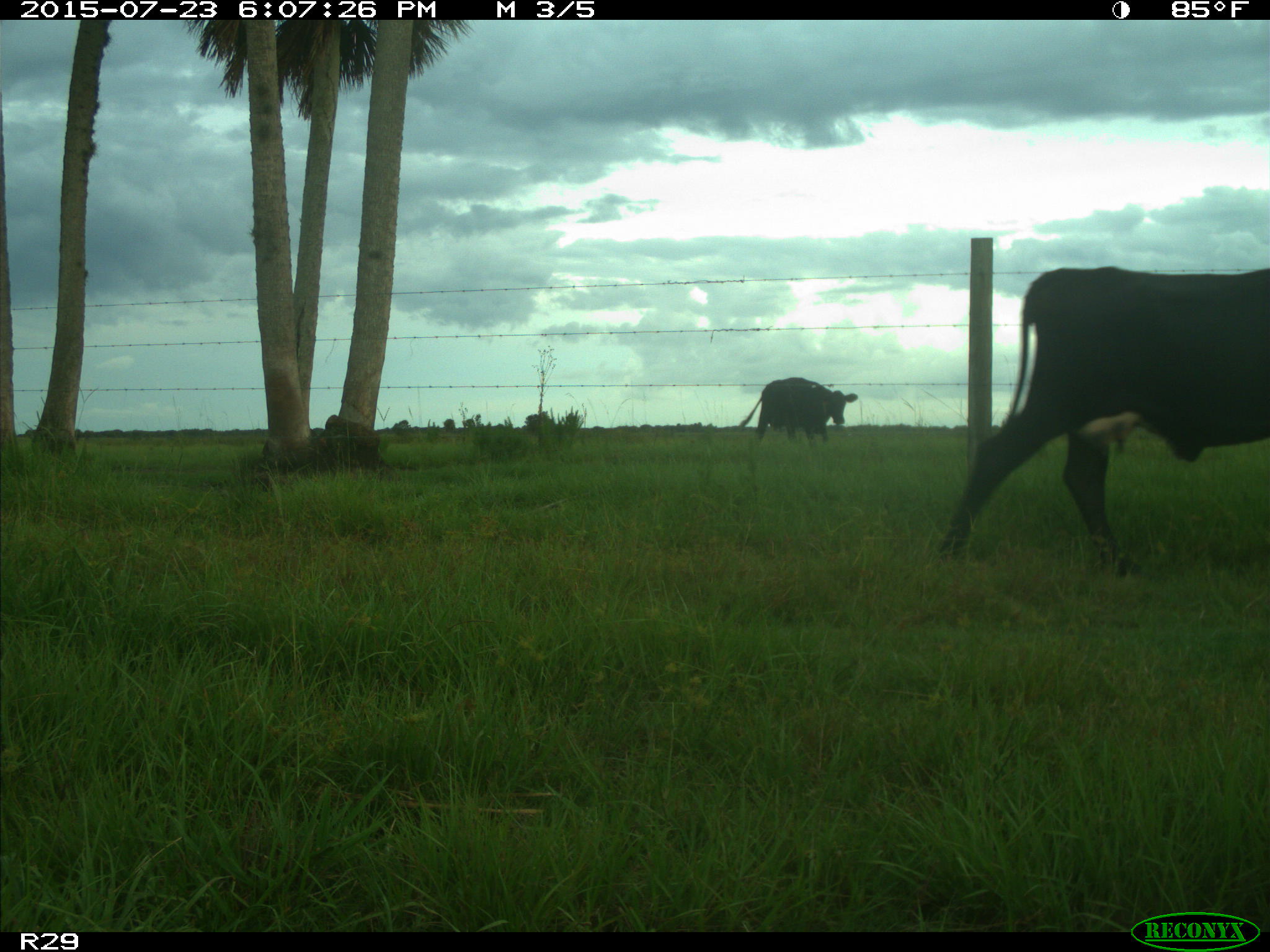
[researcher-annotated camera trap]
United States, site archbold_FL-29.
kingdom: Animalia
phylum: Chordata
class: Mammalia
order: Artiodactyla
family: Bovidae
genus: Bos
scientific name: Bos taurus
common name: domestic cow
Bos taurus (domestic cow).